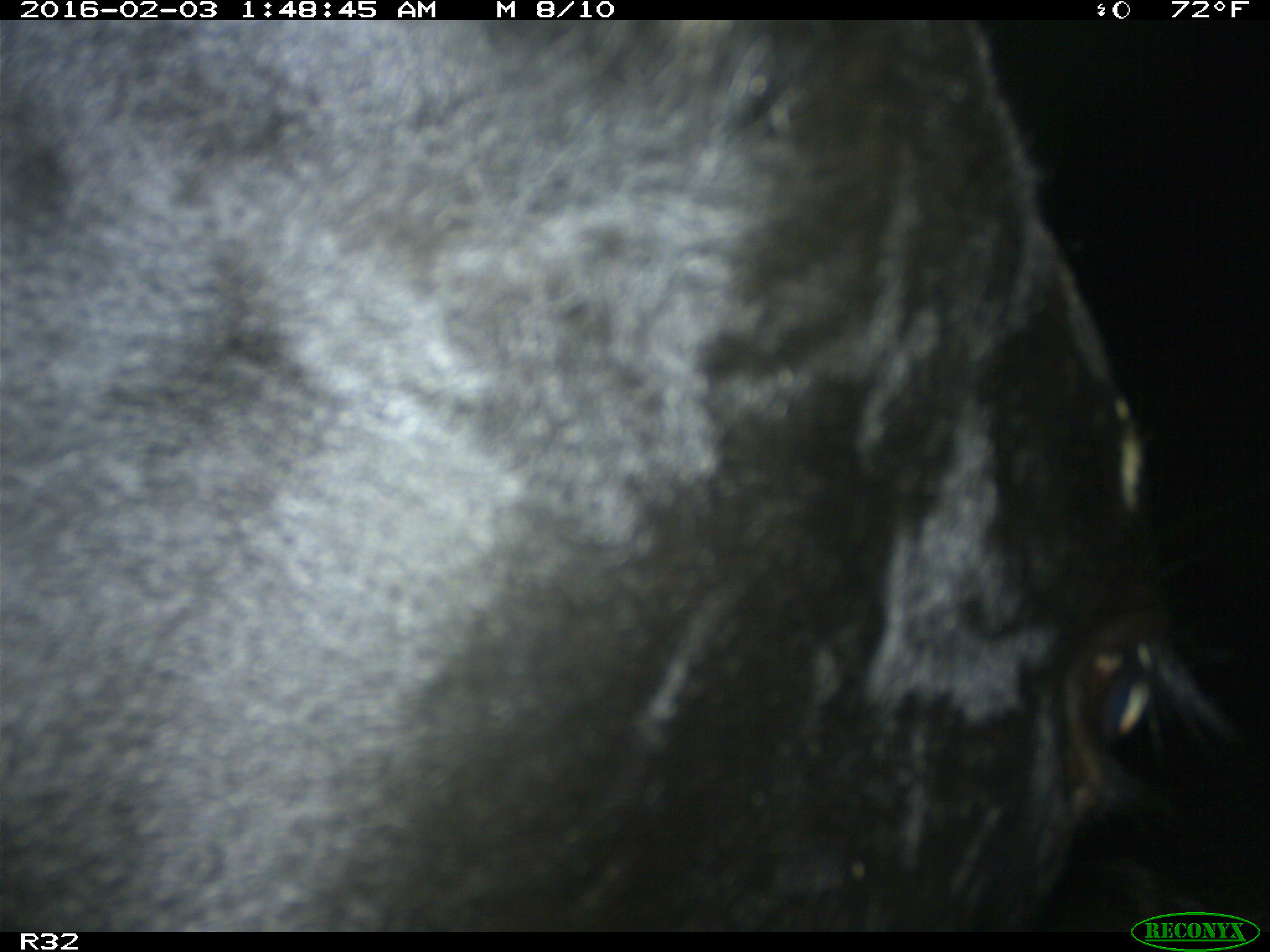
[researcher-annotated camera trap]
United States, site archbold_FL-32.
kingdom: Animalia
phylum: Chordata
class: Mammalia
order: Artiodactyla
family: Bovidae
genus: Bos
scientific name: Bos taurus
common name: domestic cow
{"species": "Bos taurus (domestic cow)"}